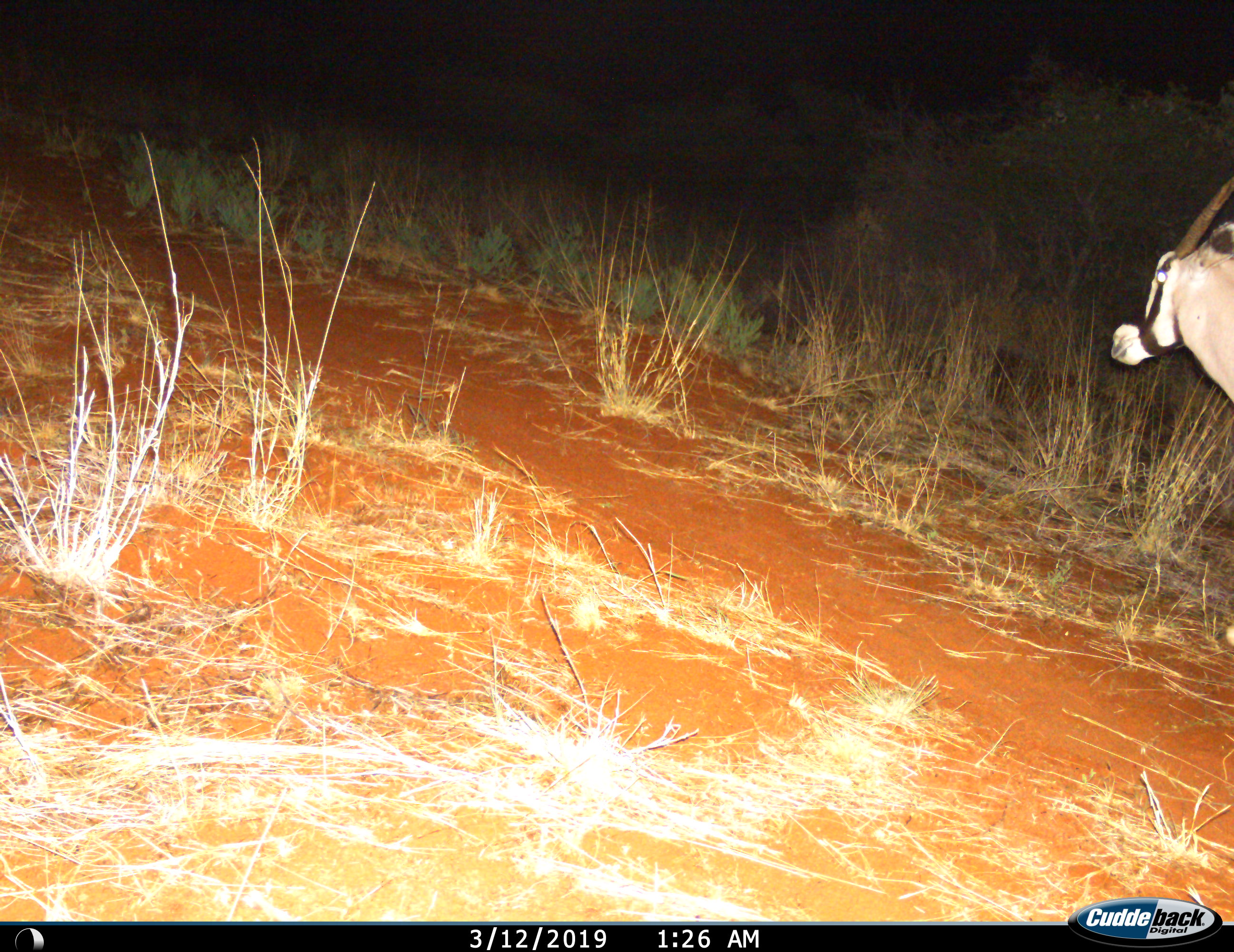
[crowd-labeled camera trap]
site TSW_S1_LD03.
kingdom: Animalia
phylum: Chordata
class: Mammalia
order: Artiodactyla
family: Bovidae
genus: Oryx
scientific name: Oryx gazella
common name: gemsbok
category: oryx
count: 1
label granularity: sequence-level